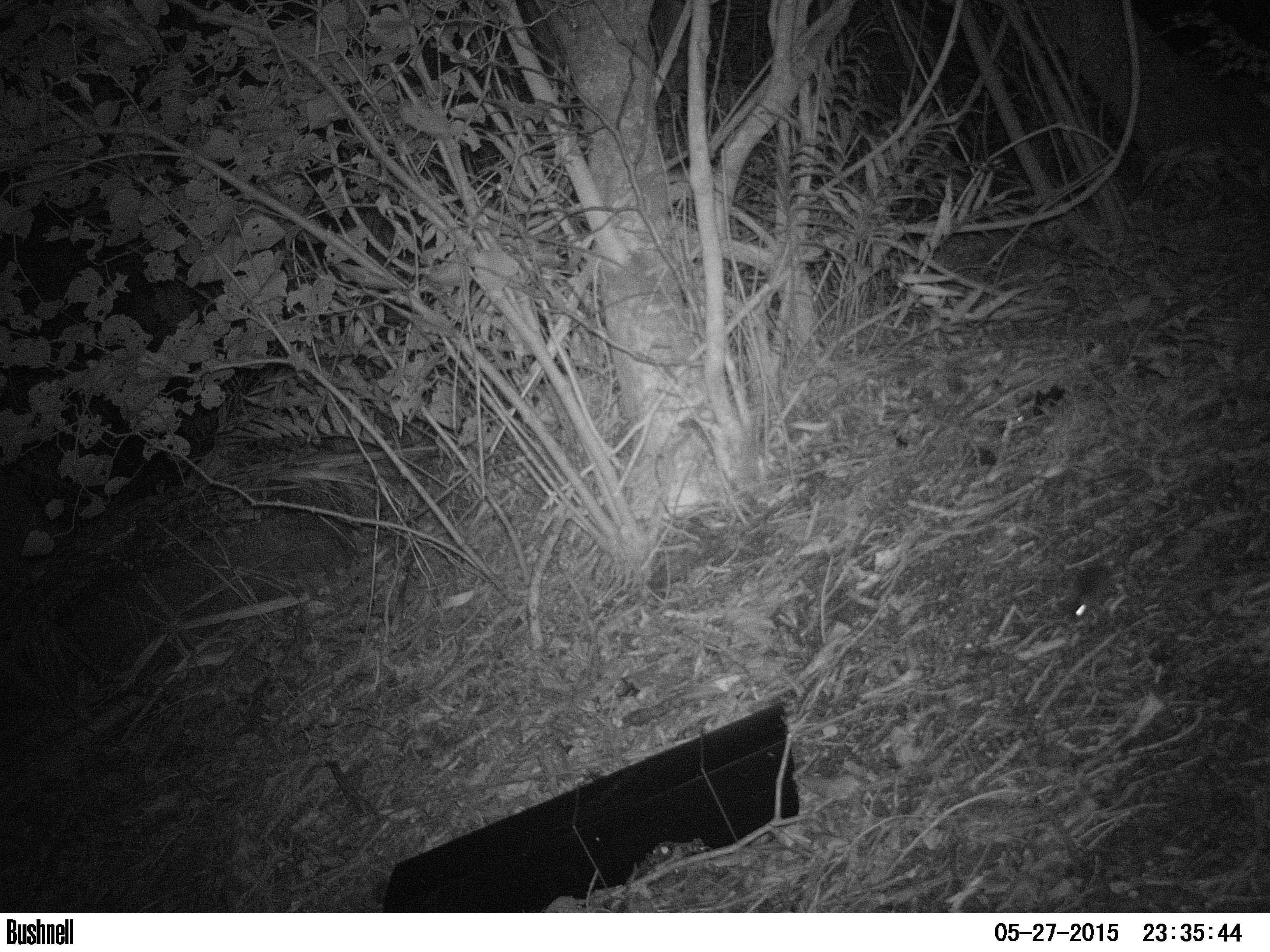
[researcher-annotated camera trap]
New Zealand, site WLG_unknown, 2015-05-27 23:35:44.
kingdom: Animalia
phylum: Chordata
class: Mammalia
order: Rodentia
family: Muridae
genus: Mus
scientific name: Mus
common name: mouse